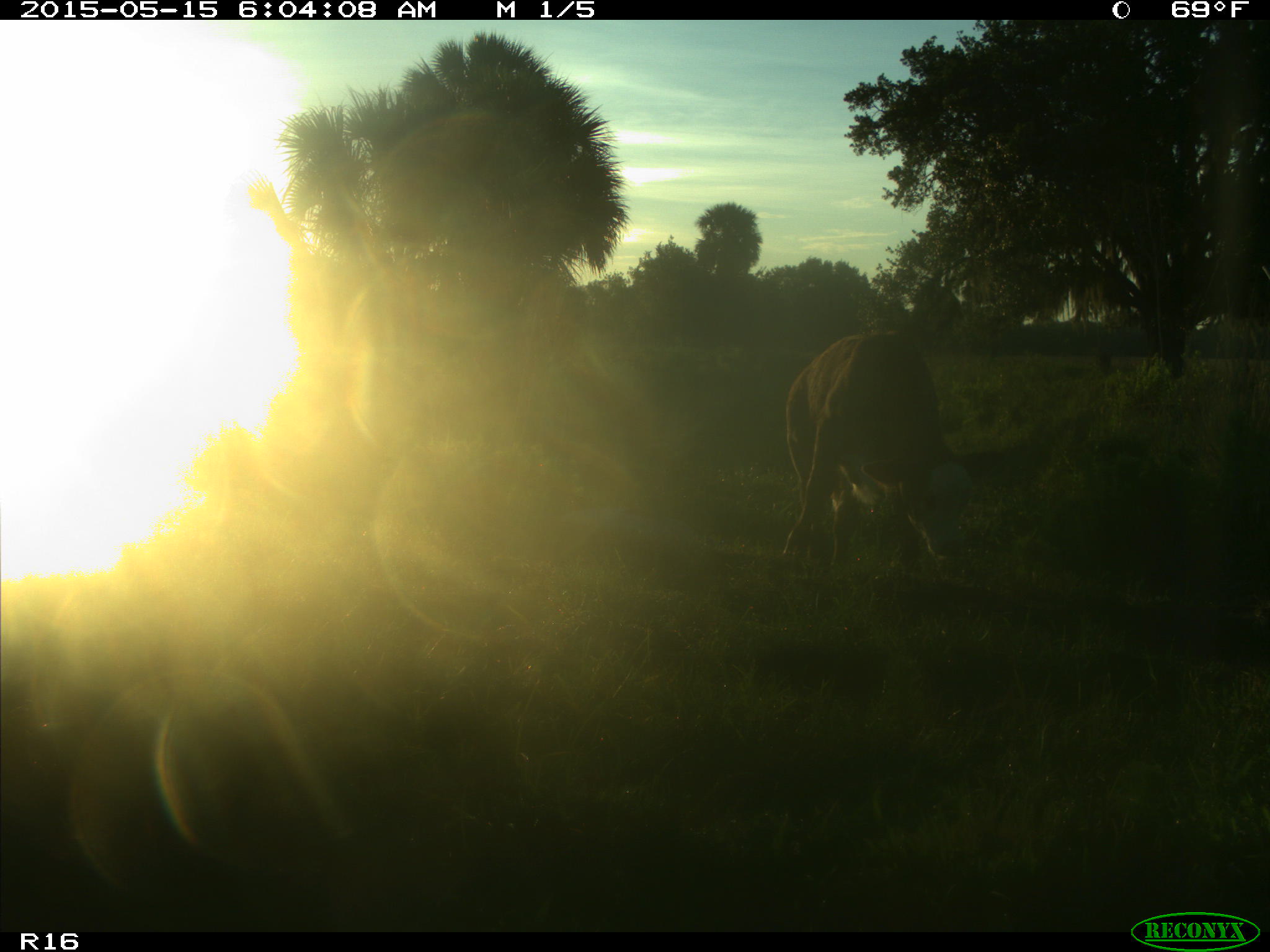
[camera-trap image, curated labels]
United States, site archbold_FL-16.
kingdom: Animalia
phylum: Chordata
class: Mammalia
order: Artiodactyla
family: Bovidae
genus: Bos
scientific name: Bos taurus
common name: domestic cow